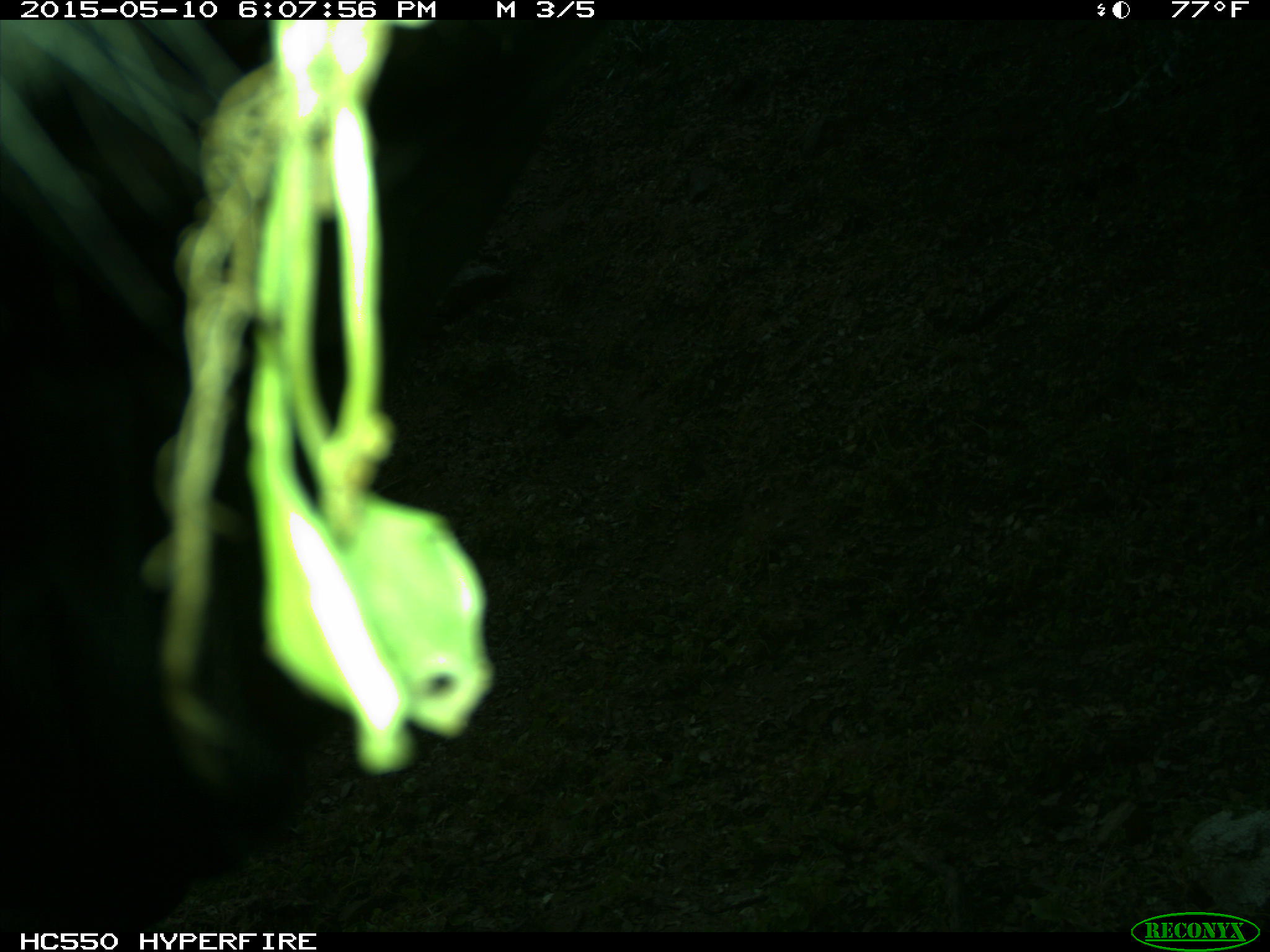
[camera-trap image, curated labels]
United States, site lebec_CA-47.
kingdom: Animalia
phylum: Chordata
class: Mammalia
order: Artiodactyla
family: Bovidae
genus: Bos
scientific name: Bos taurus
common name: domestic cow